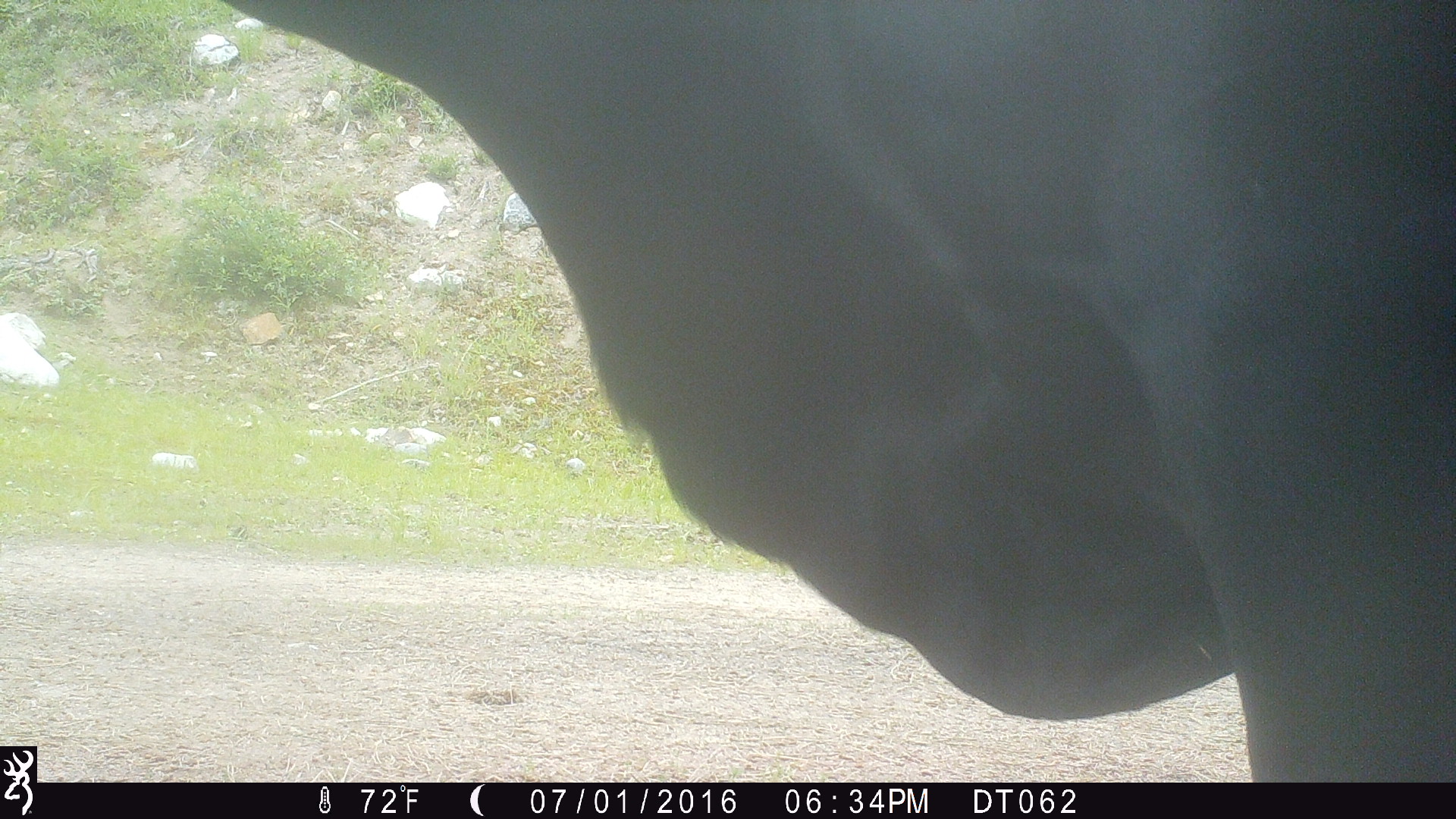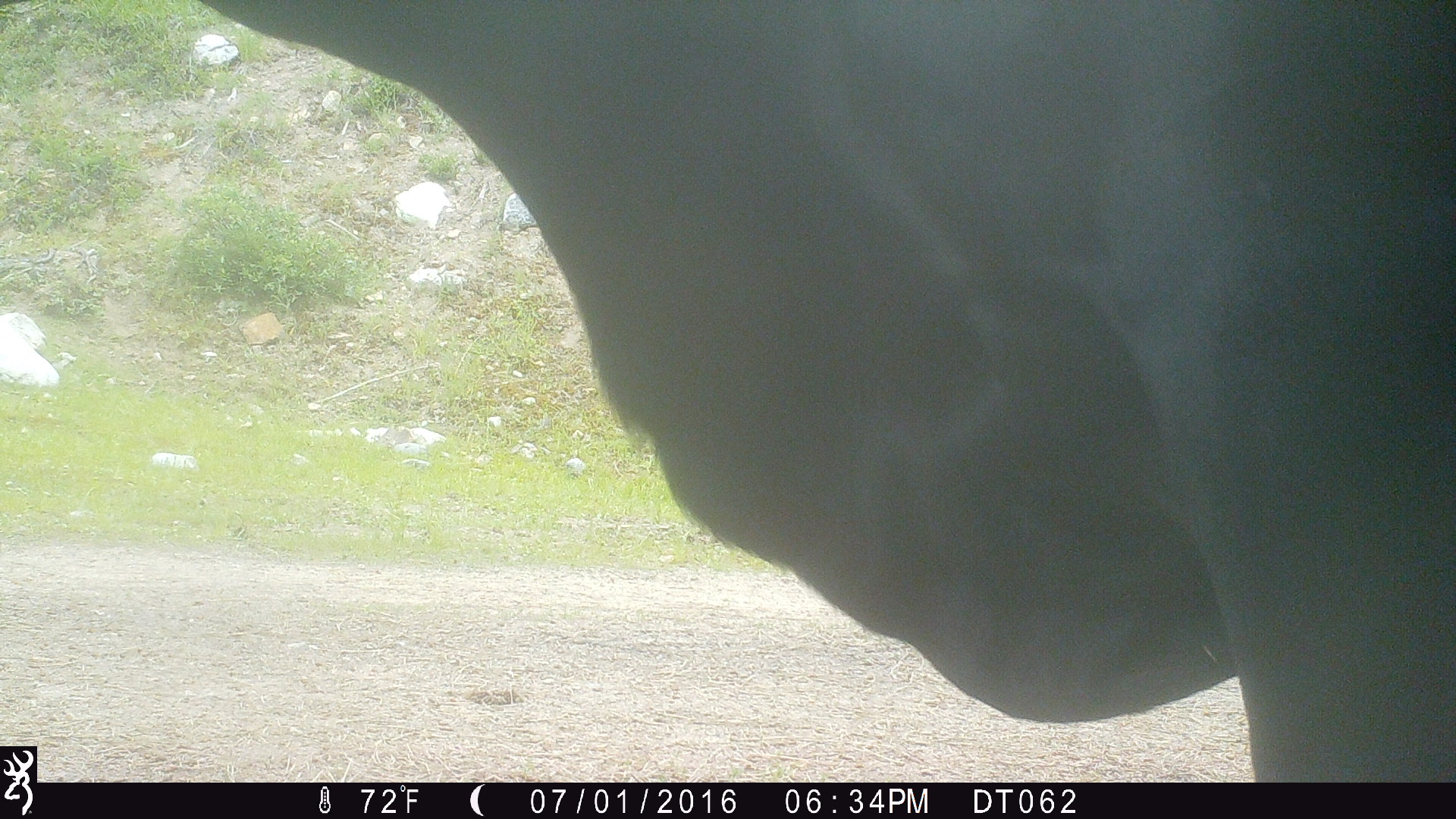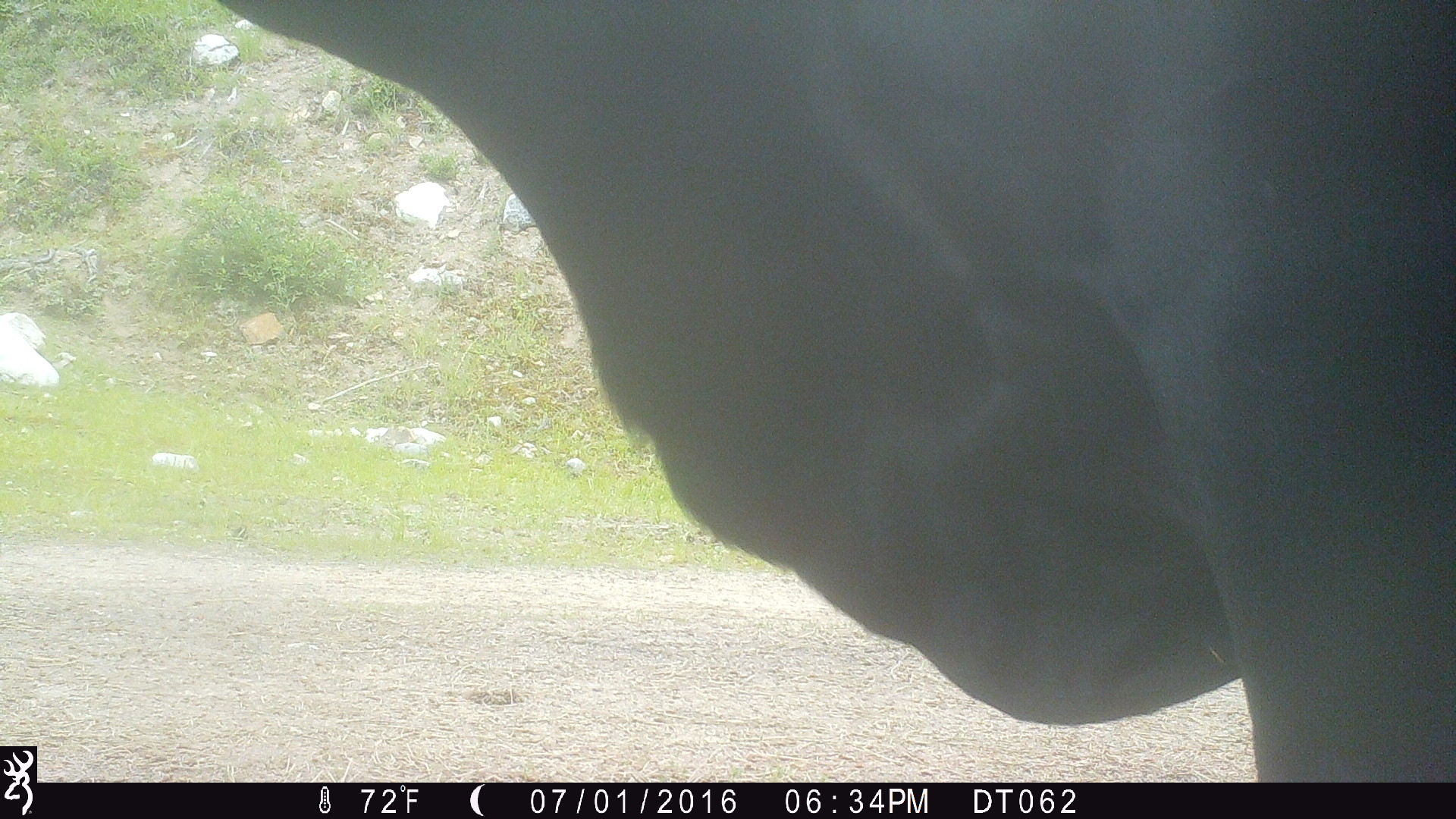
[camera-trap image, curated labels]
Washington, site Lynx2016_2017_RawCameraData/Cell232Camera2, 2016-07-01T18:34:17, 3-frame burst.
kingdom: Animalia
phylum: Chordata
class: Mammalia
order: Artiodactyla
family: Bovidae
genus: Bos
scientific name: Bos taurus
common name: domestic cattle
Domestic cattle (Bos taurus). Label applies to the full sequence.